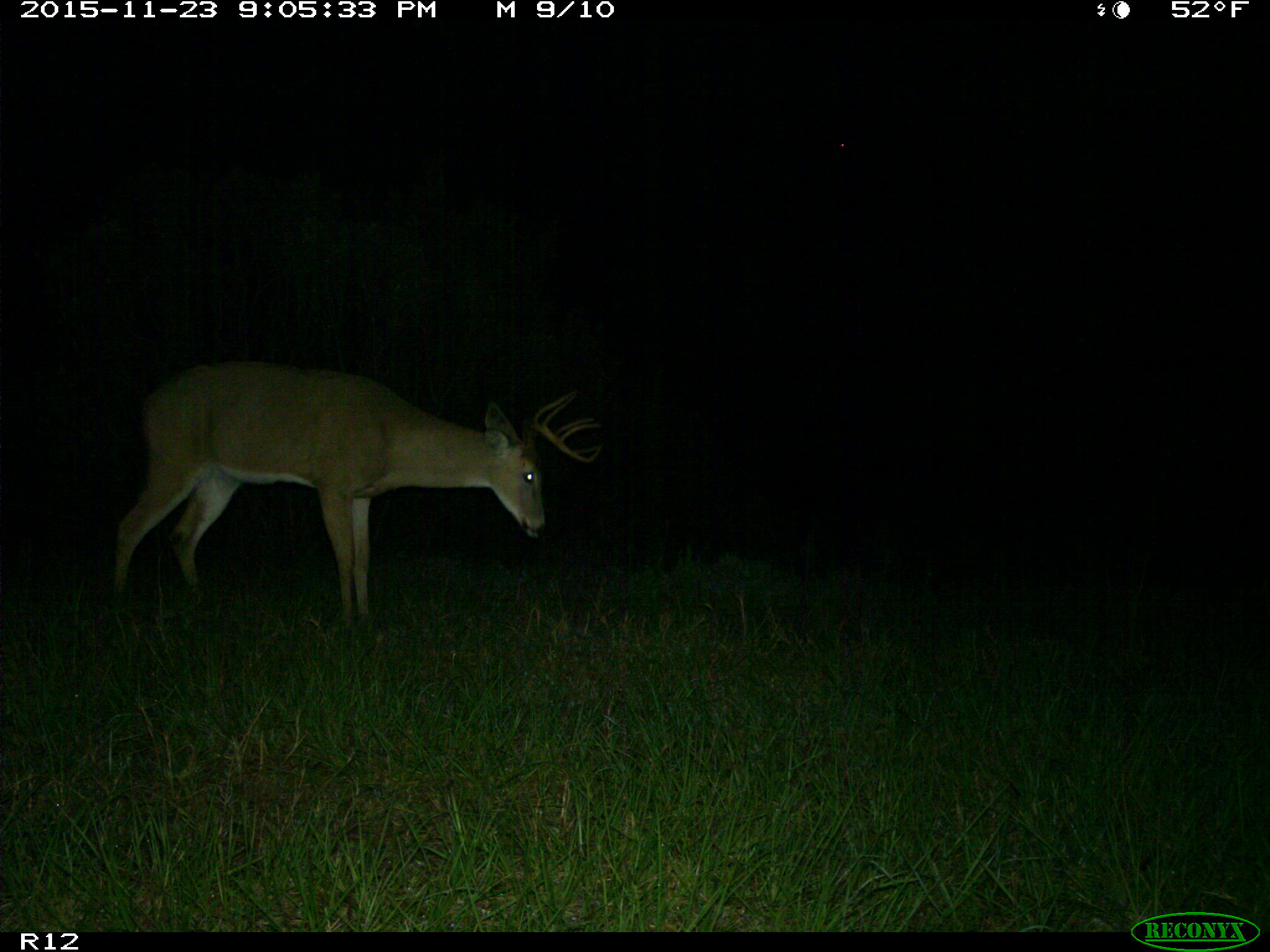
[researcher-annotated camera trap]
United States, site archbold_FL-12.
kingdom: Animalia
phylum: Chordata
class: Mammalia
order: Artiodactyla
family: Cervidae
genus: Odocoileus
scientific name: Odocoileus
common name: deer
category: unidentified deer